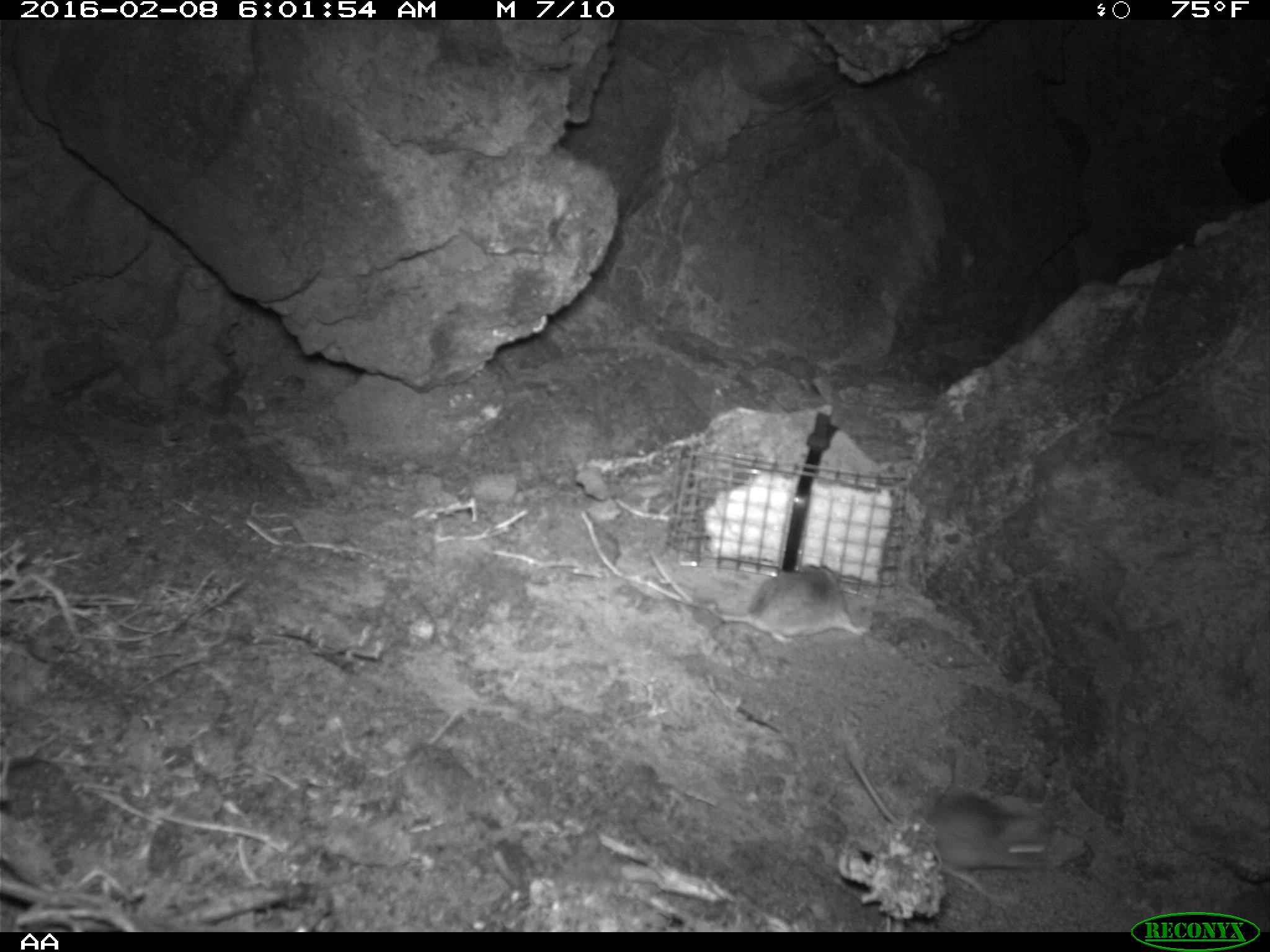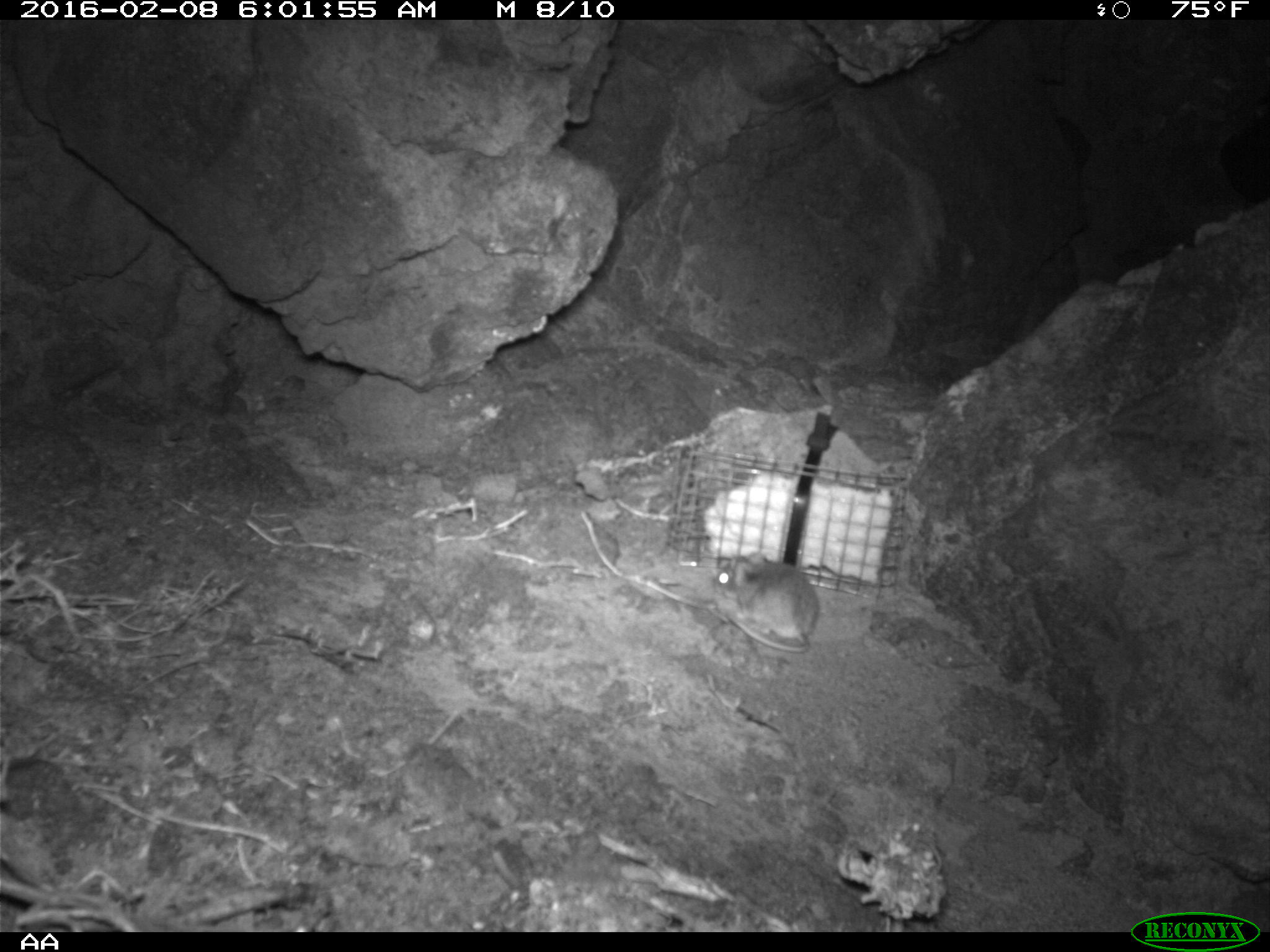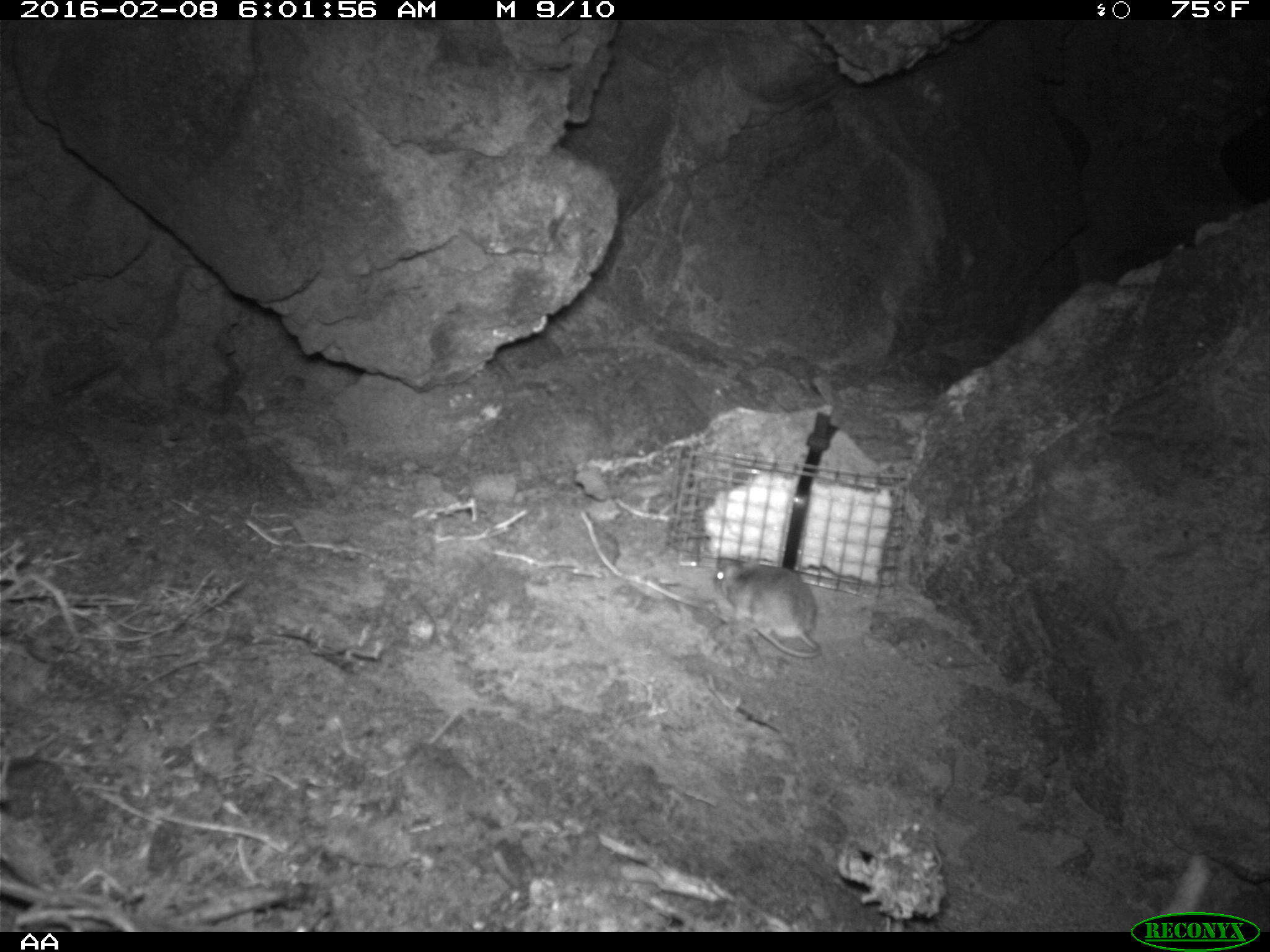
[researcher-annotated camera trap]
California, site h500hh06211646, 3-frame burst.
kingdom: Animalia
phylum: Chordata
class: Mammalia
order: Rodentia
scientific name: Rodentia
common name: rodent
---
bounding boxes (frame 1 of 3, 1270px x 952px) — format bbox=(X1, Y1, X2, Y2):
rodent: bbox=(842, 743, 1052, 907); bbox=(648, 547, 871, 642)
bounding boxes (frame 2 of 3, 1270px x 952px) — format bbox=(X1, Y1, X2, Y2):
rodent: bbox=(712, 550, 820, 653)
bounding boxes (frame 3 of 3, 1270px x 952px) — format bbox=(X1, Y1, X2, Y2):
rodent: bbox=(711, 553, 822, 658)